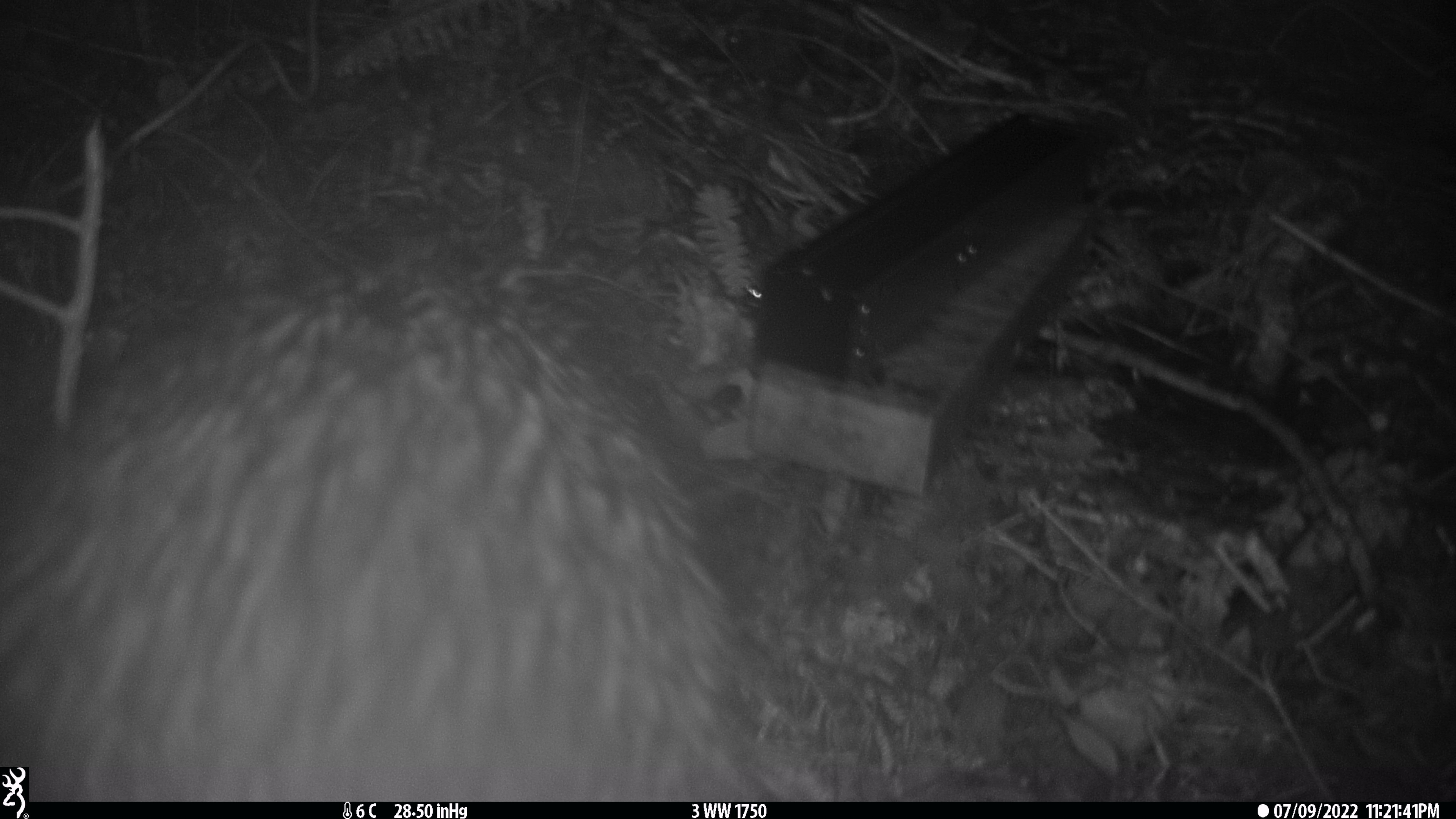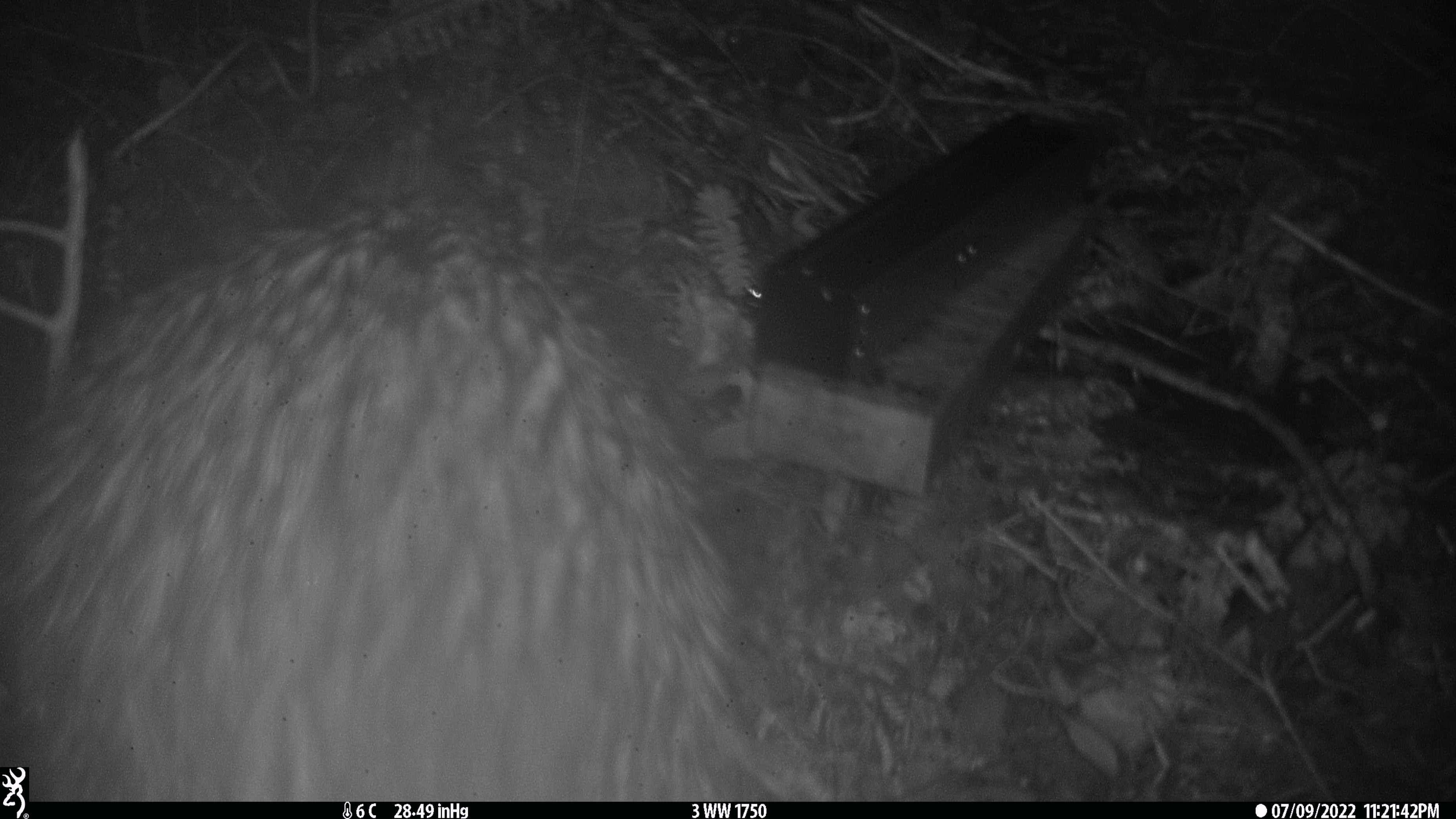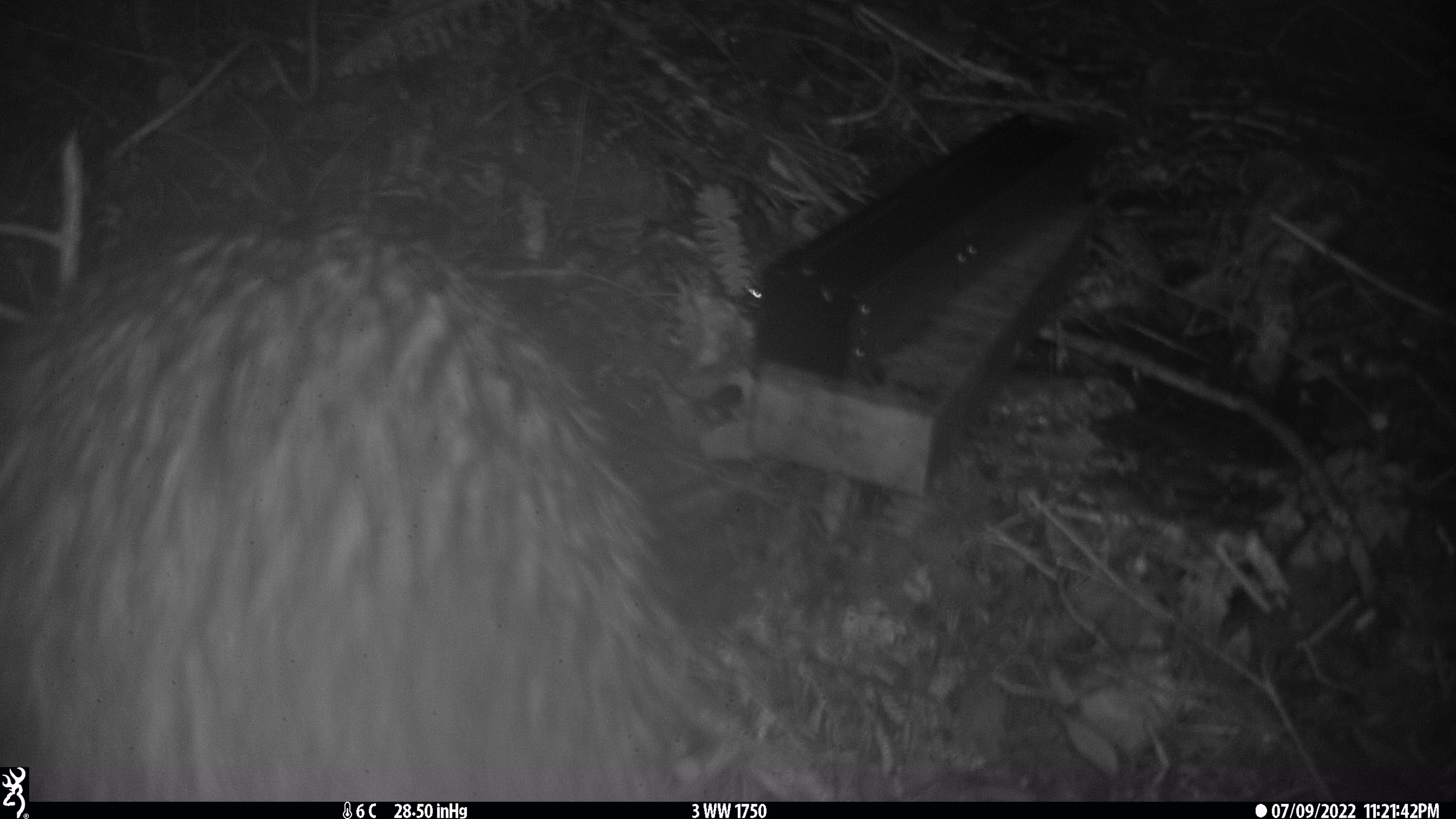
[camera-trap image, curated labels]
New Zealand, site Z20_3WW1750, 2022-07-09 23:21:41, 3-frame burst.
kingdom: Animalia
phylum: Chordata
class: Aves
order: Apterygiformes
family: Apterygidae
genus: Apteryx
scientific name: Apteryx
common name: kiwi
Kiwi (Apteryx).